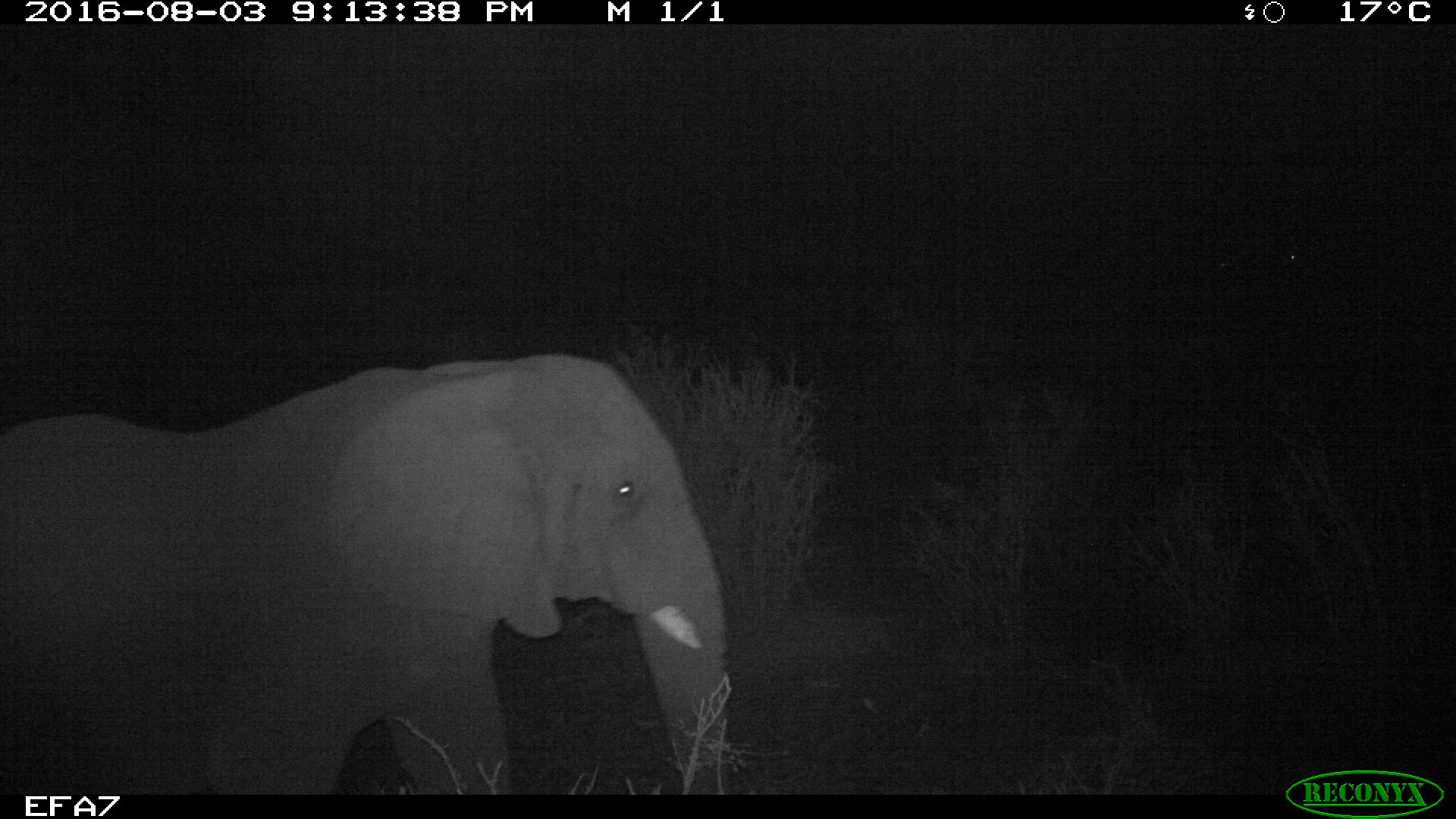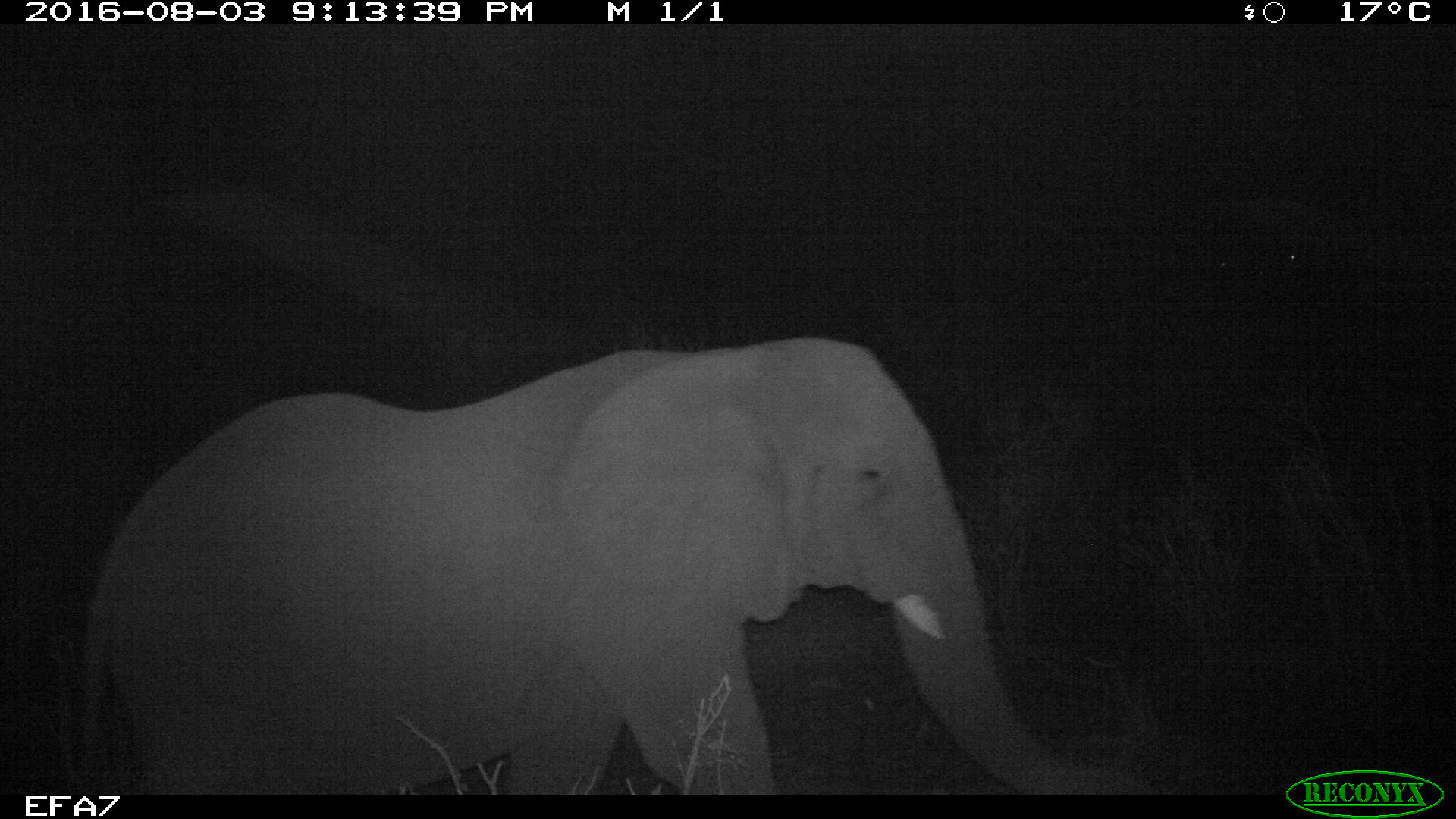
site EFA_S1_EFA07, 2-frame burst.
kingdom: Animalia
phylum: Chordata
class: Mammalia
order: Proboscidea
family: Elephantidae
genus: Loxodonta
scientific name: Loxodonta africana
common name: african bush elephant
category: elephant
Elephant (african bush elephant) (Loxodonta africana), count 1. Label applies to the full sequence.